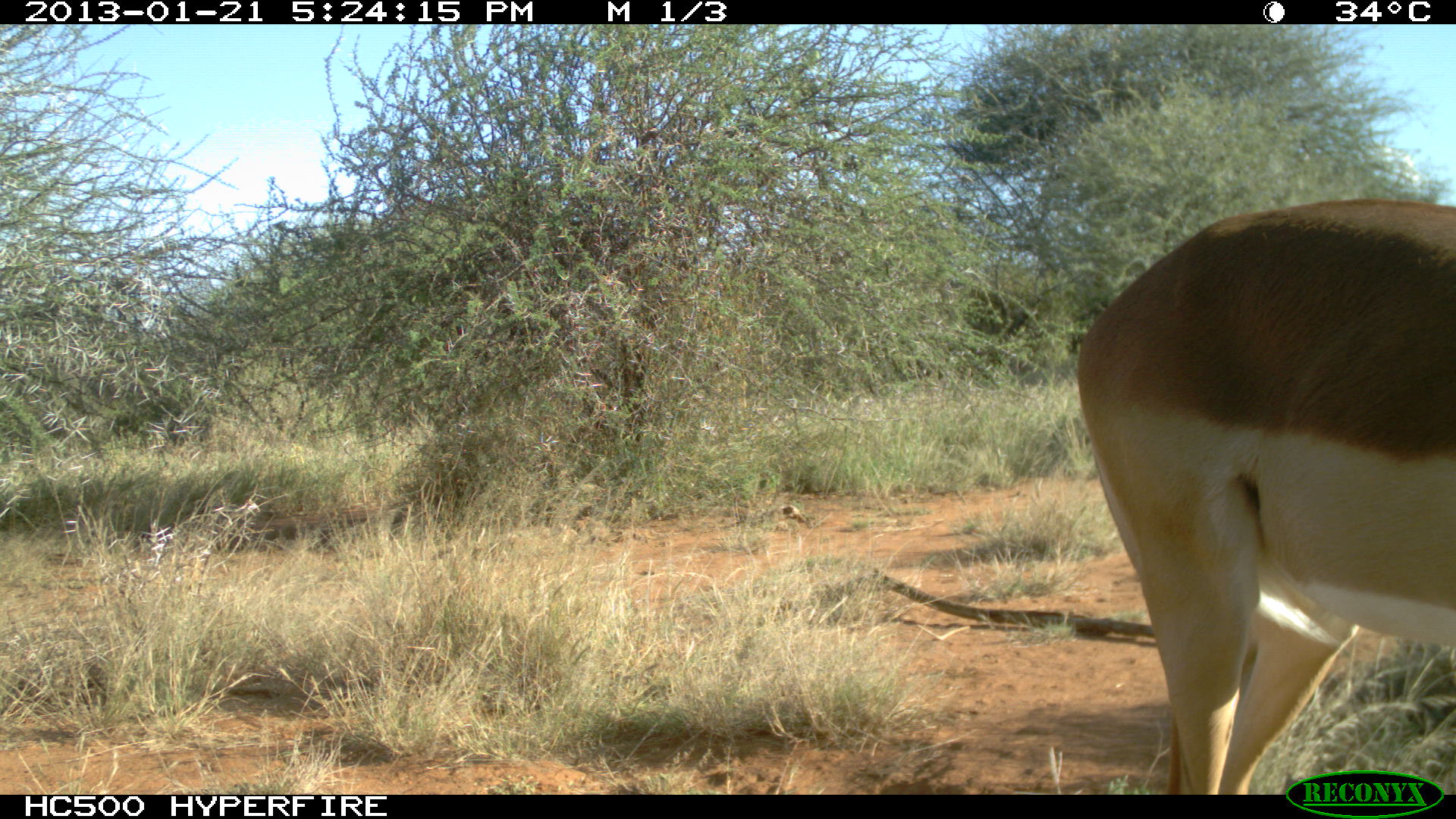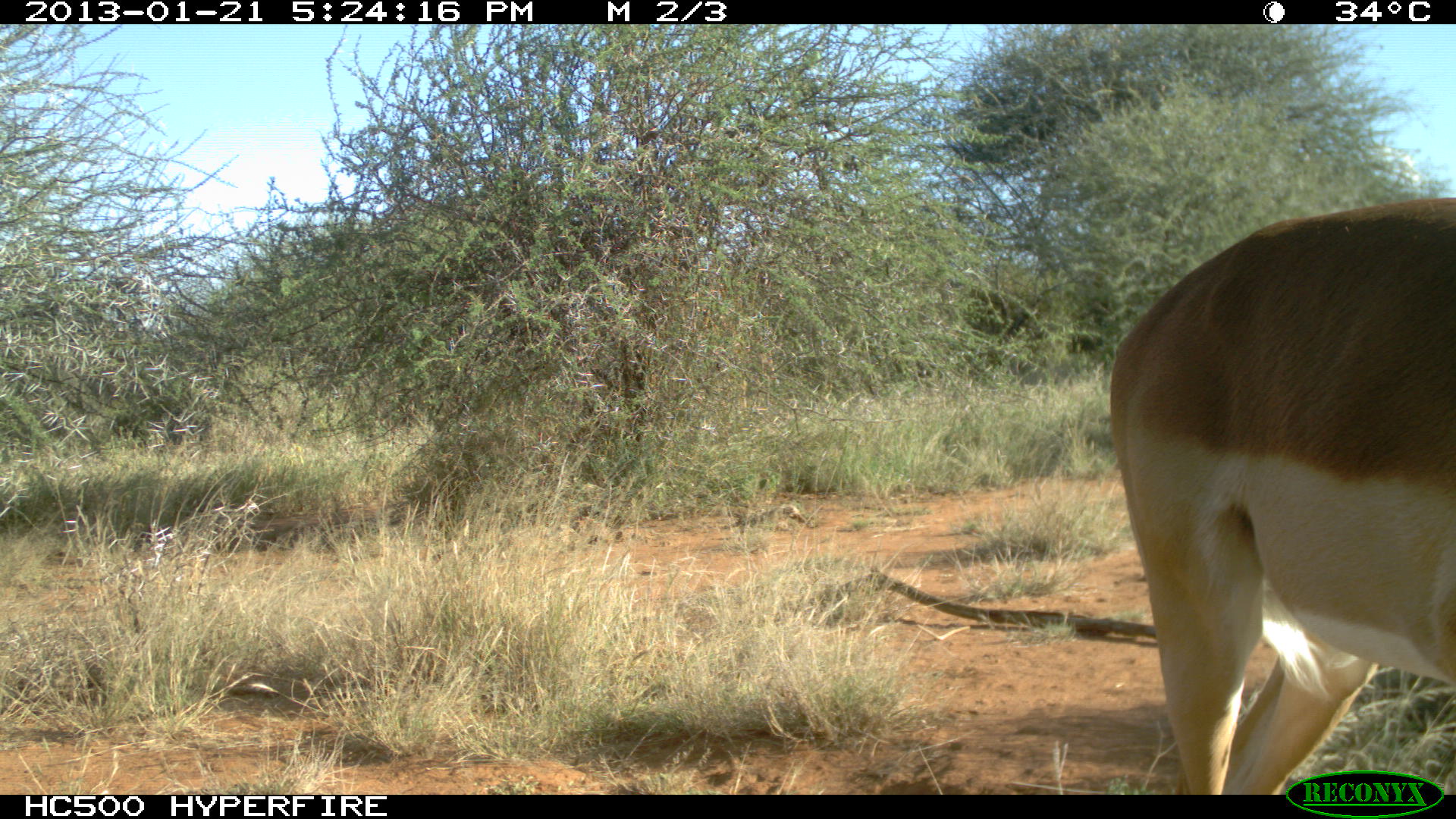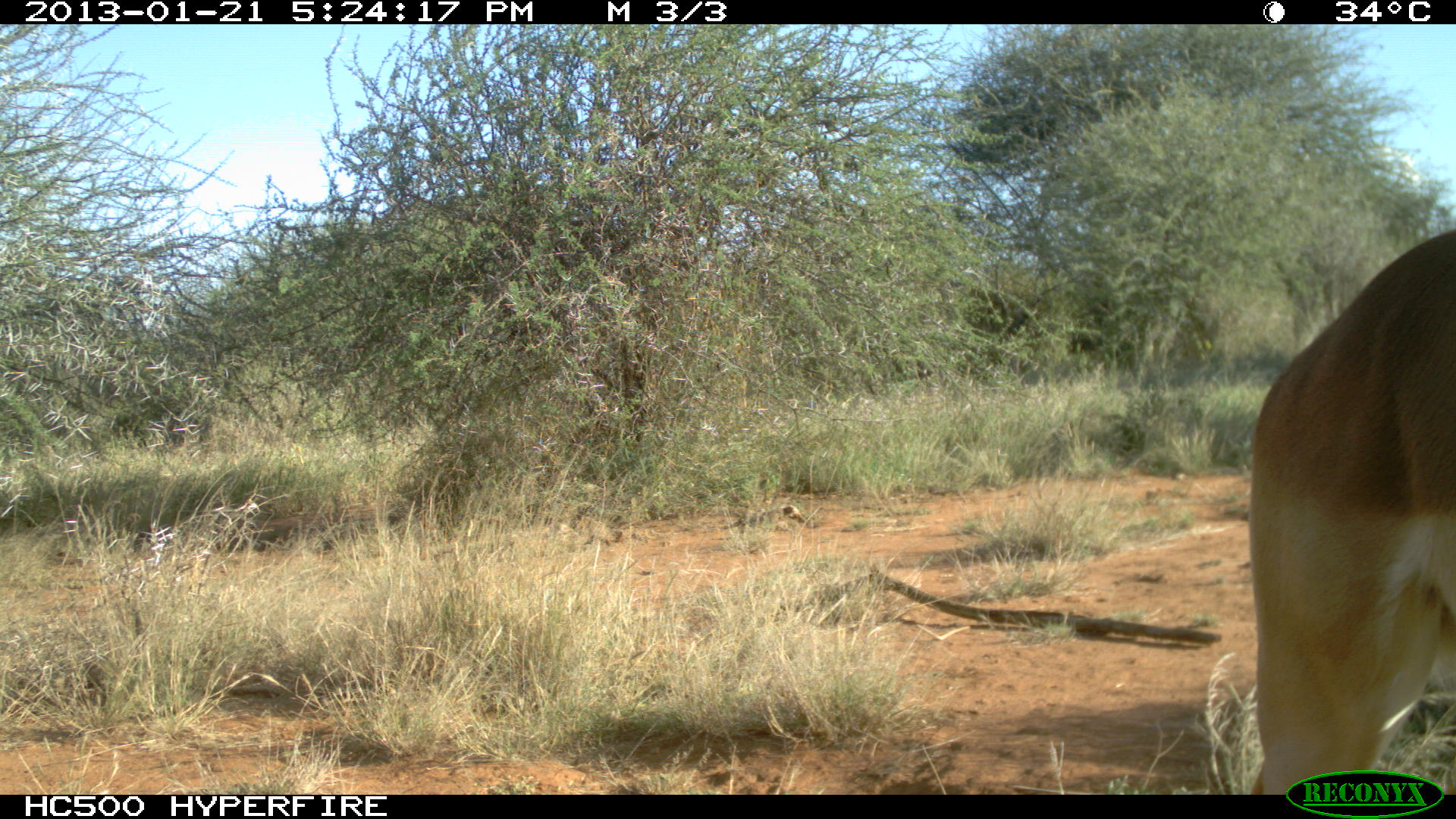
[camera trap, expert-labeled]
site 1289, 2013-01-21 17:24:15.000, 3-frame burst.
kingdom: Animalia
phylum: Chordata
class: Mammalia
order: Artiodactyla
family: Bovidae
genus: Aepyceros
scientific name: Aepyceros melampus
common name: impala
Aepyceros melampus (impala), count 1.